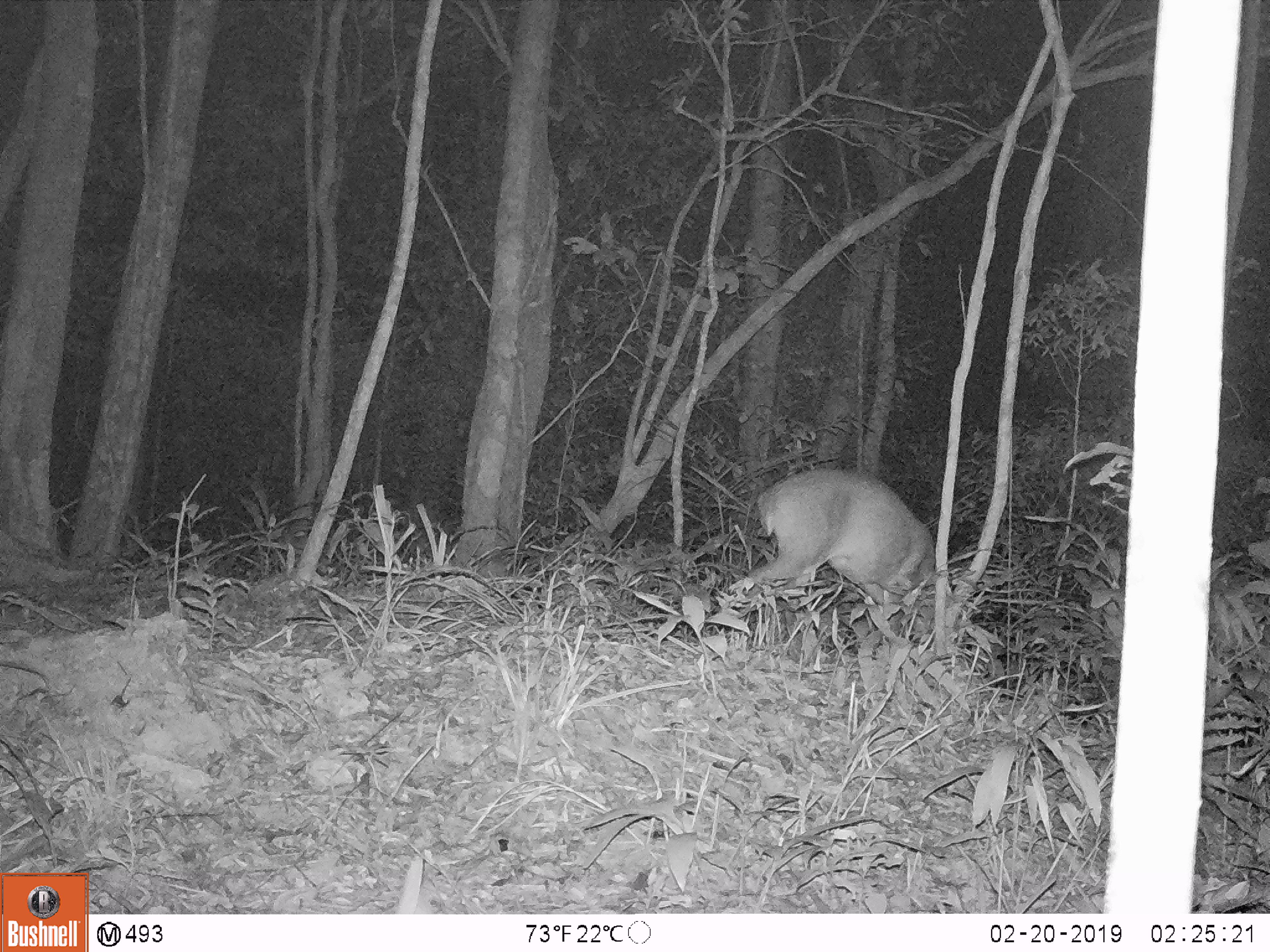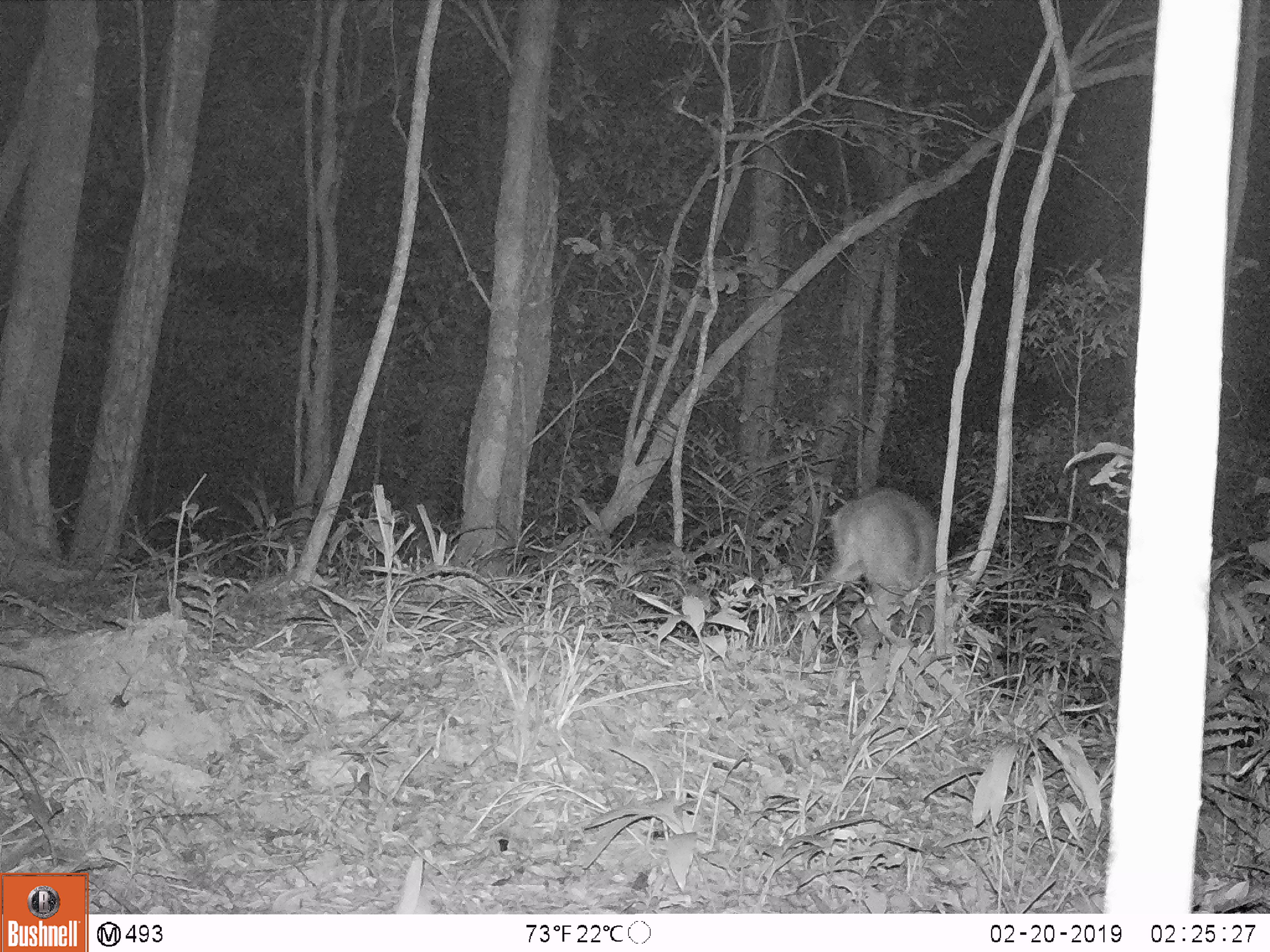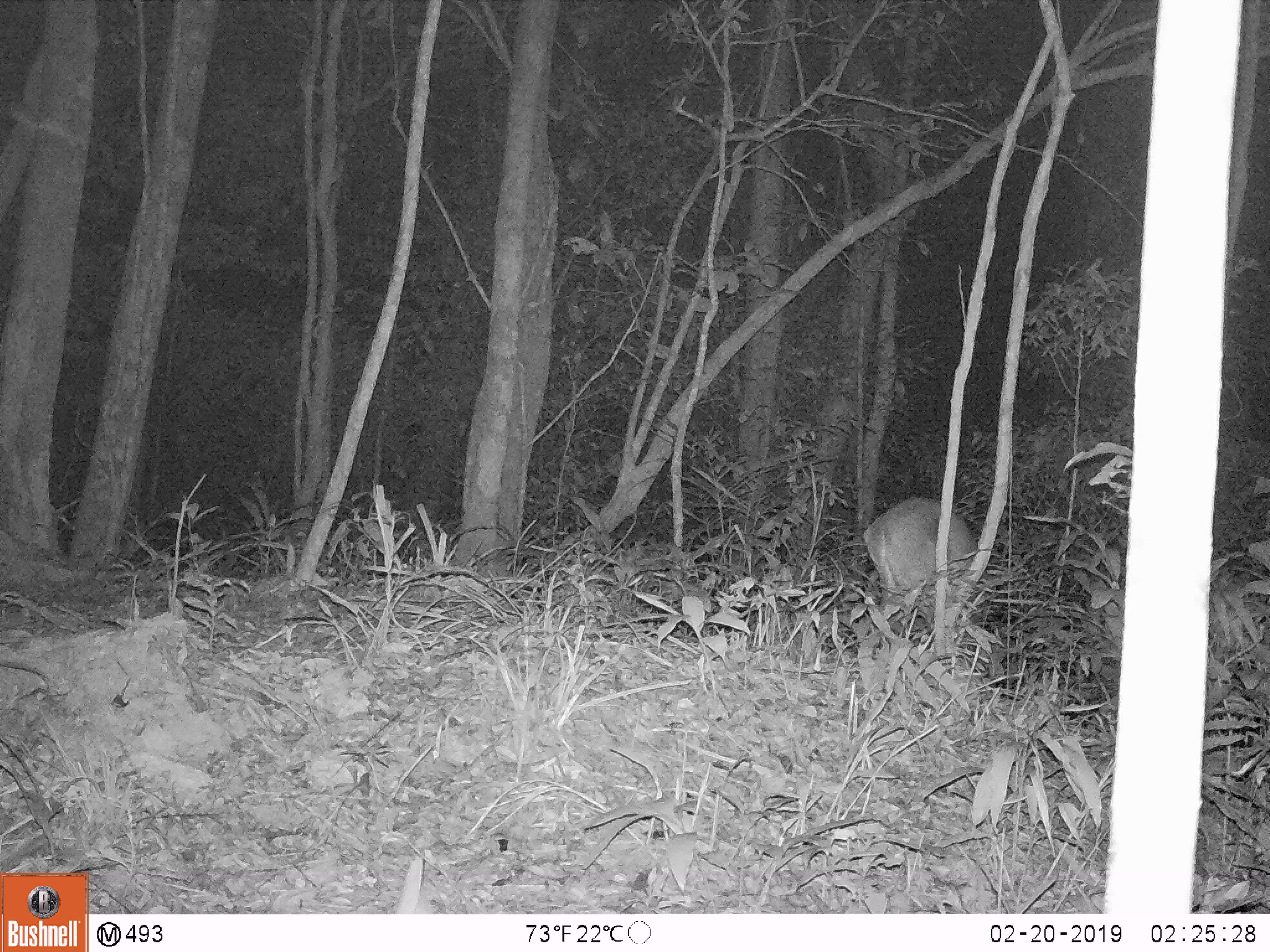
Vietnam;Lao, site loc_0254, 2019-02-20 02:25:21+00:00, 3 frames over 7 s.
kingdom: Animalia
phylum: Chordata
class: Mammalia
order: Artiodactyla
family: Cervidae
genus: Muntiacus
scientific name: Muntiacus vuquangensis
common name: large-antlered muntjac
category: large antlered muntjac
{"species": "large antlered muntjac (large-antlered muntjac) (Muntiacus vuquangensis)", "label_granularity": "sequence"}